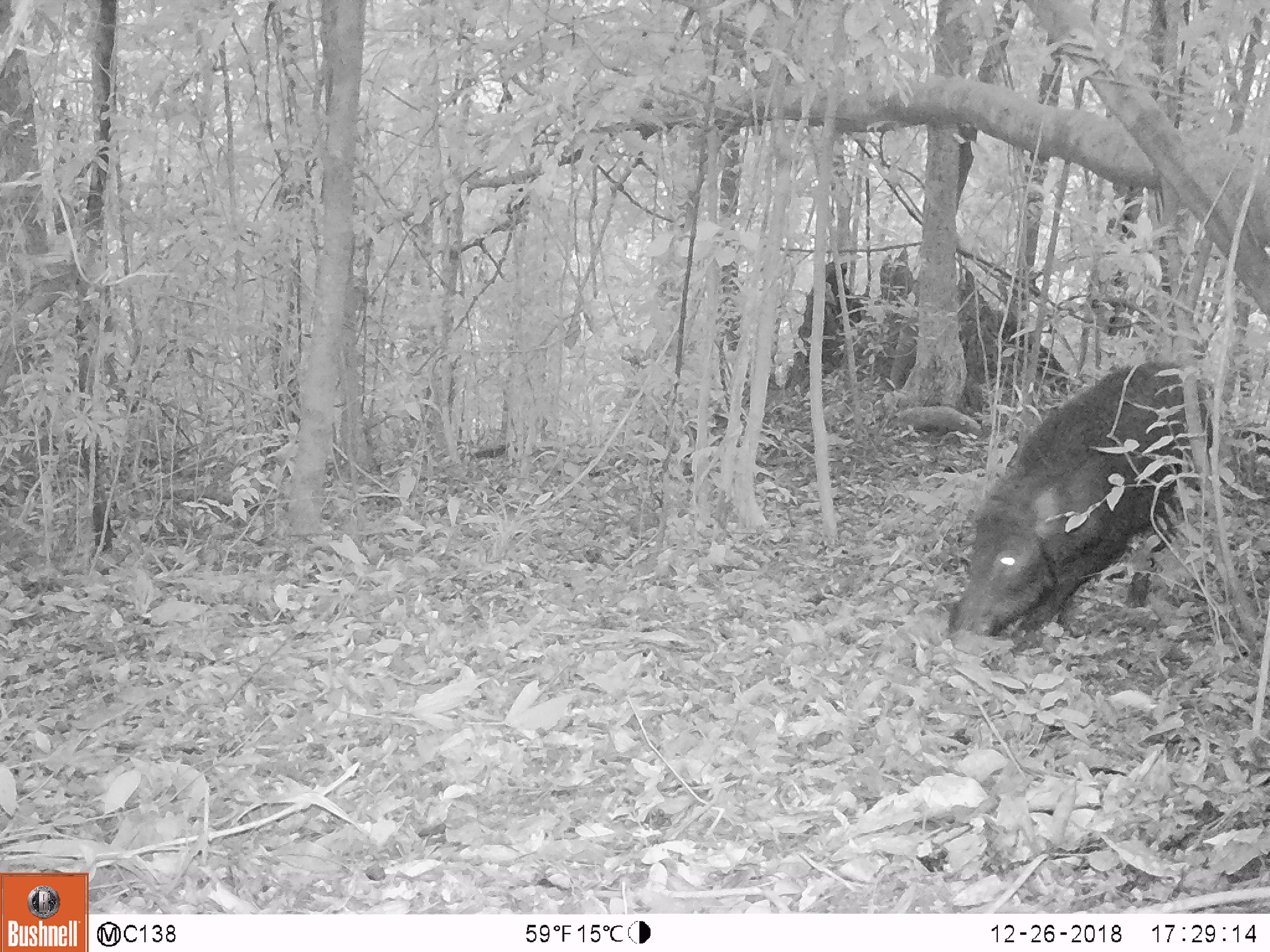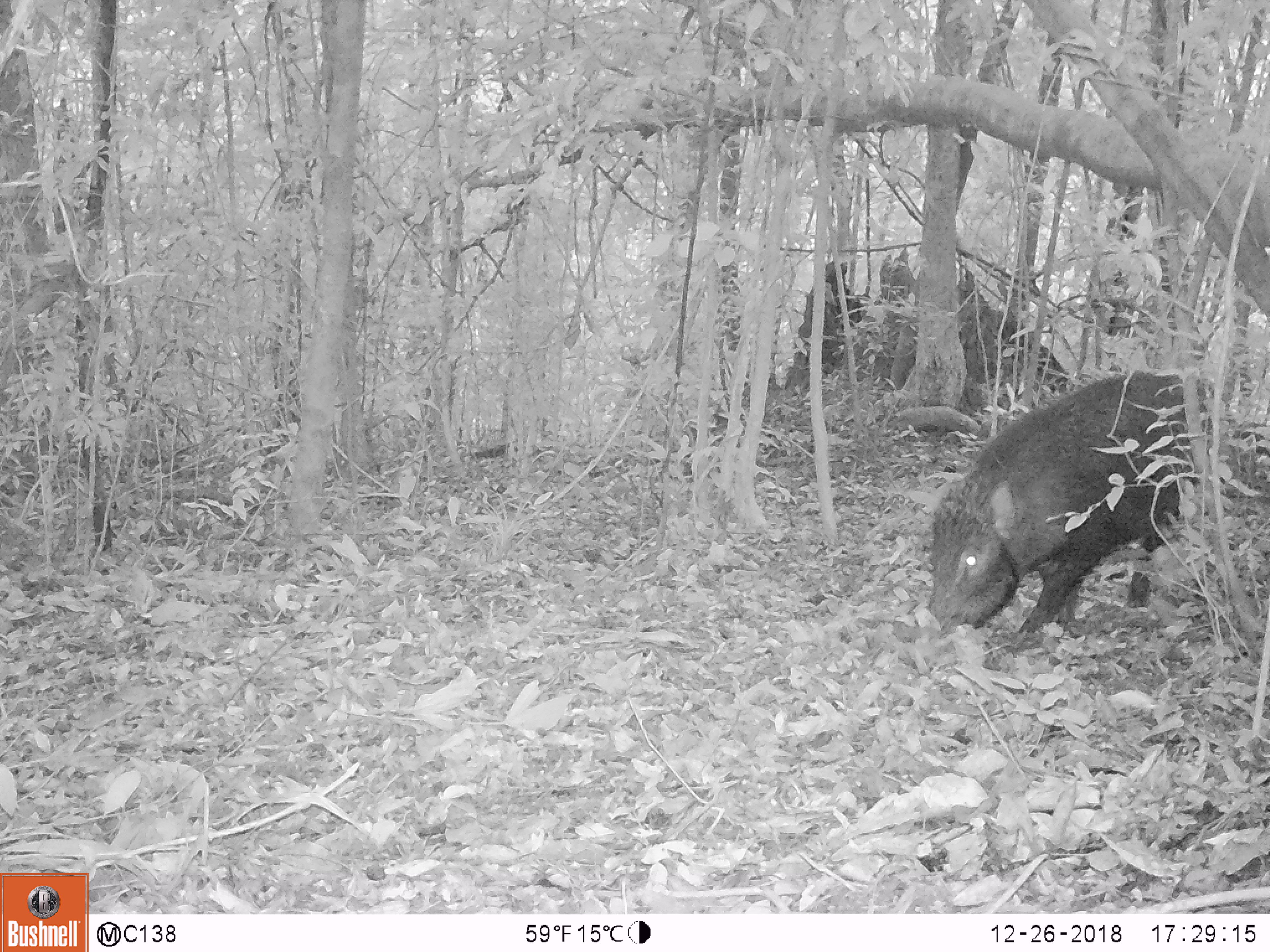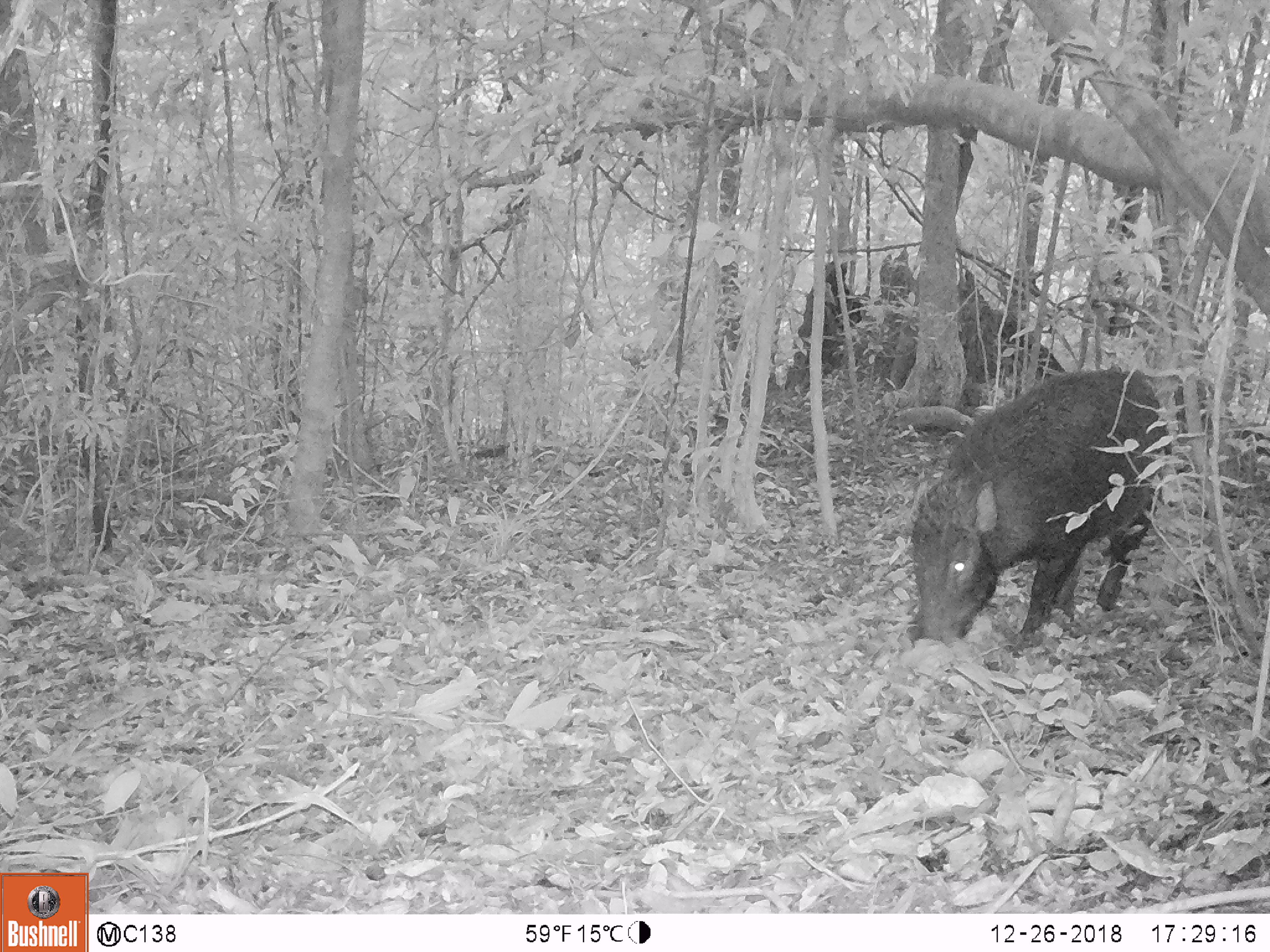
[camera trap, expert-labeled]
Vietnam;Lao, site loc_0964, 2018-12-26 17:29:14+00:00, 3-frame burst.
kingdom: Animalia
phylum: Chordata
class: Mammalia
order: Artiodactyla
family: Suidae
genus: Sus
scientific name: Sus scrofa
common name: eurasian wild pig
Eurasian wild pig (Sus scrofa). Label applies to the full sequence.